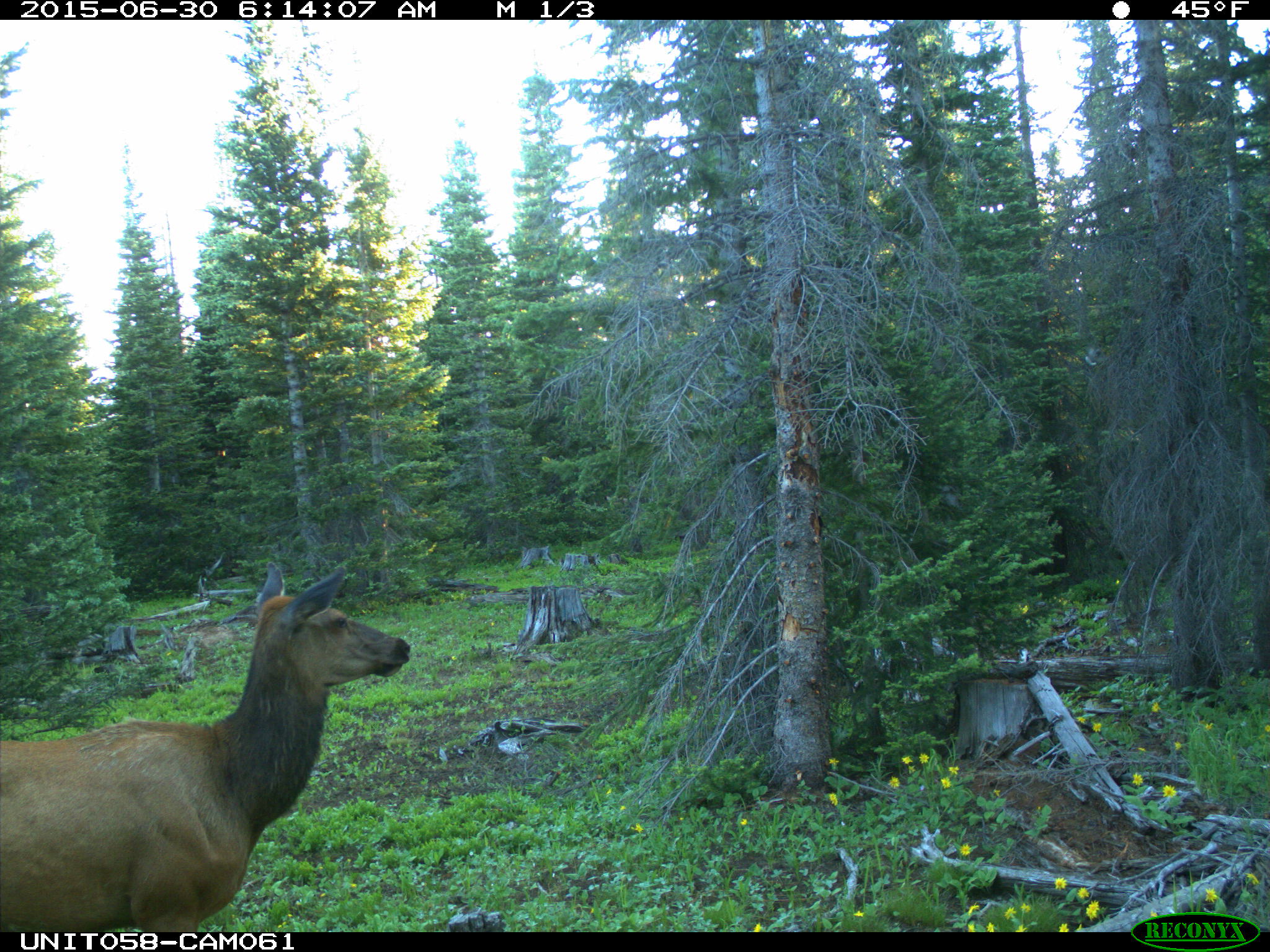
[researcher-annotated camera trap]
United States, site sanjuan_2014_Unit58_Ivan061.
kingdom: Animalia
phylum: Chordata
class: Mammalia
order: Artiodactyla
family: Cervidae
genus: Cervus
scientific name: Cervus elaphus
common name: red deer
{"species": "Cervus elaphus (red deer)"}